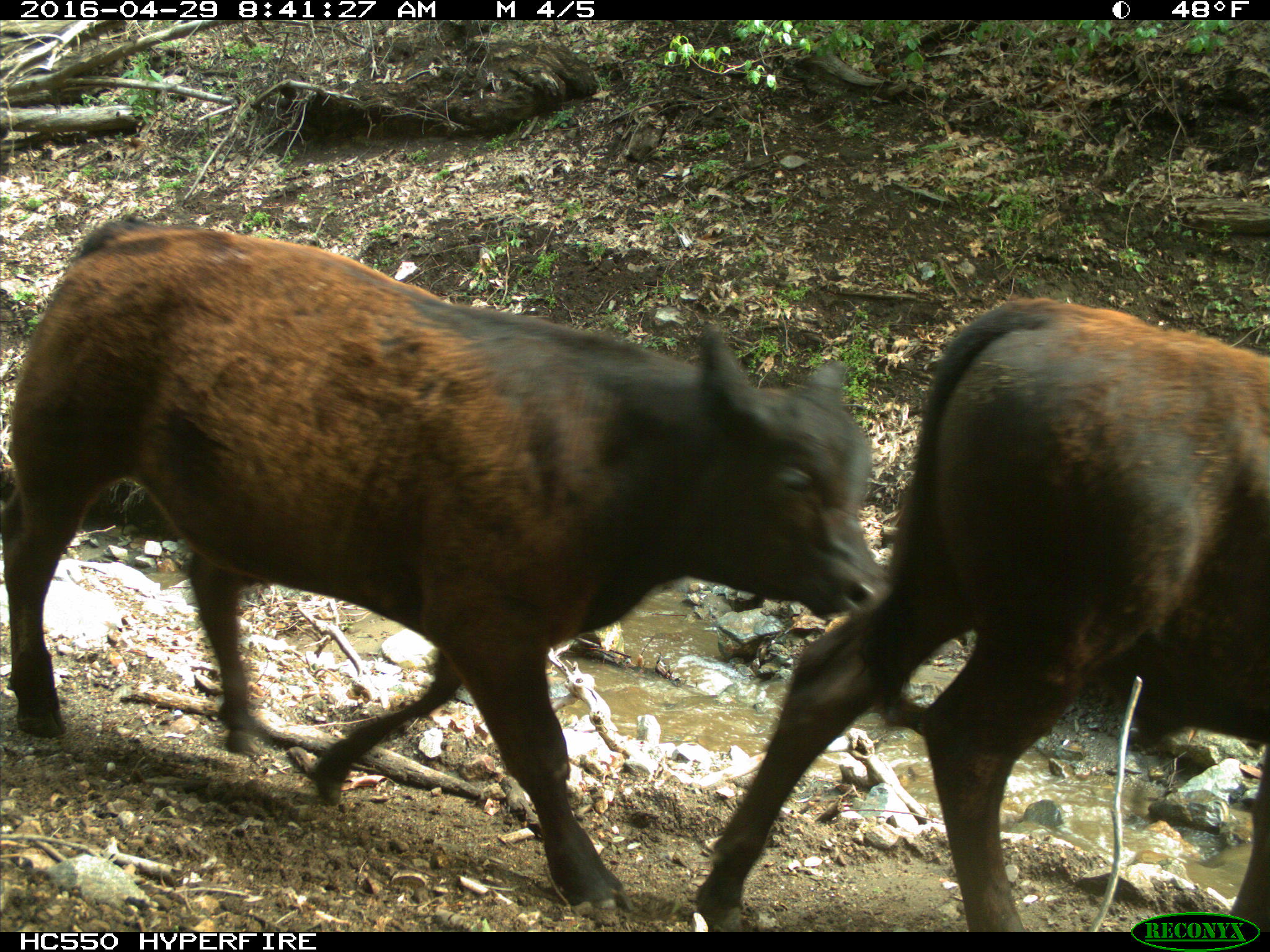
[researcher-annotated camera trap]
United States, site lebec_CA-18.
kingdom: Animalia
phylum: Chordata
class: Mammalia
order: Artiodactyla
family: Bovidae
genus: Bos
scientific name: Bos taurus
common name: domestic cow